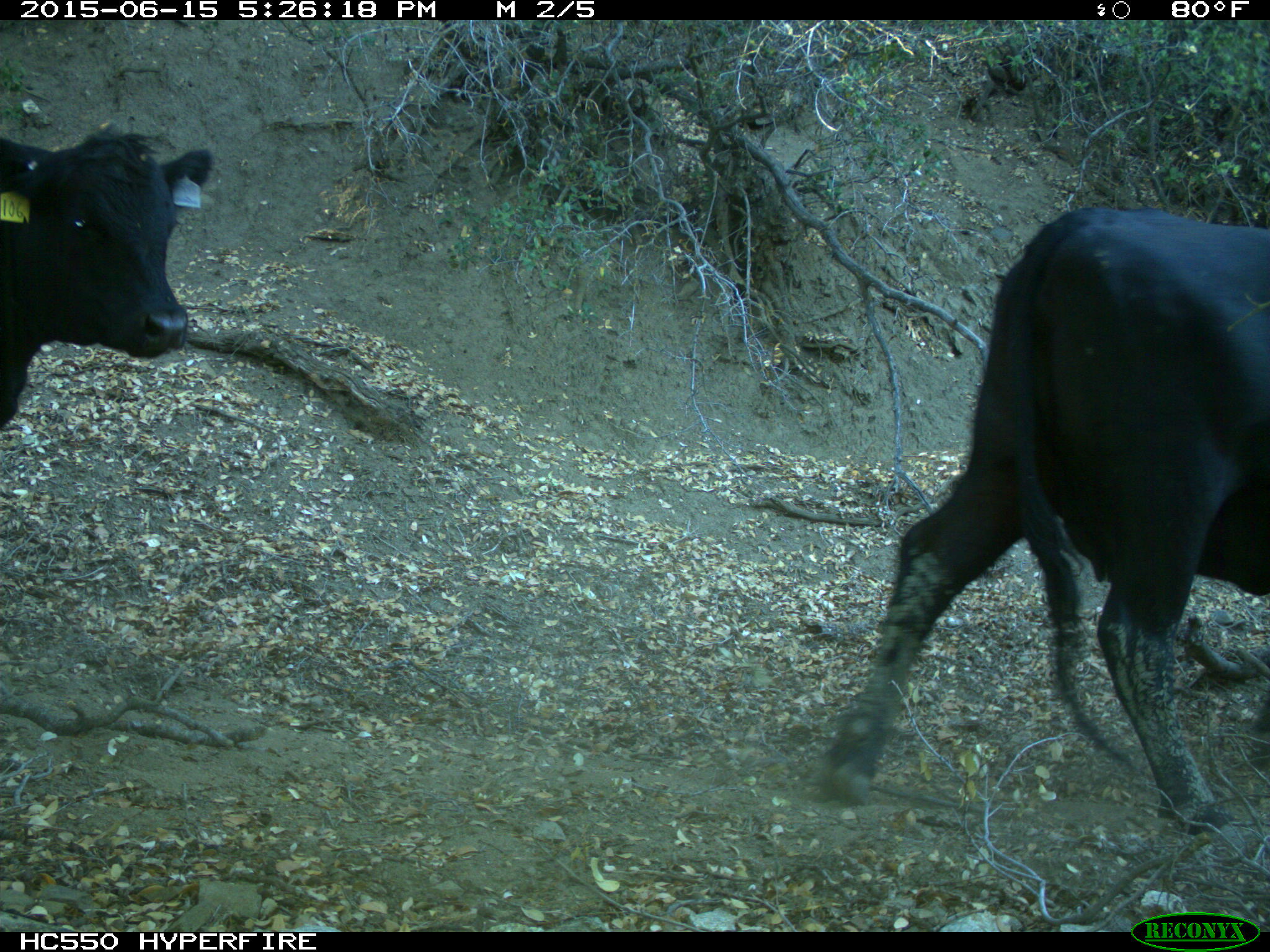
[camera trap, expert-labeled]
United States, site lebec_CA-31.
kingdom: Animalia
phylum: Chordata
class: Mammalia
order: Artiodactyla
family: Bovidae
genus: Bos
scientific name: Bos taurus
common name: domestic cow